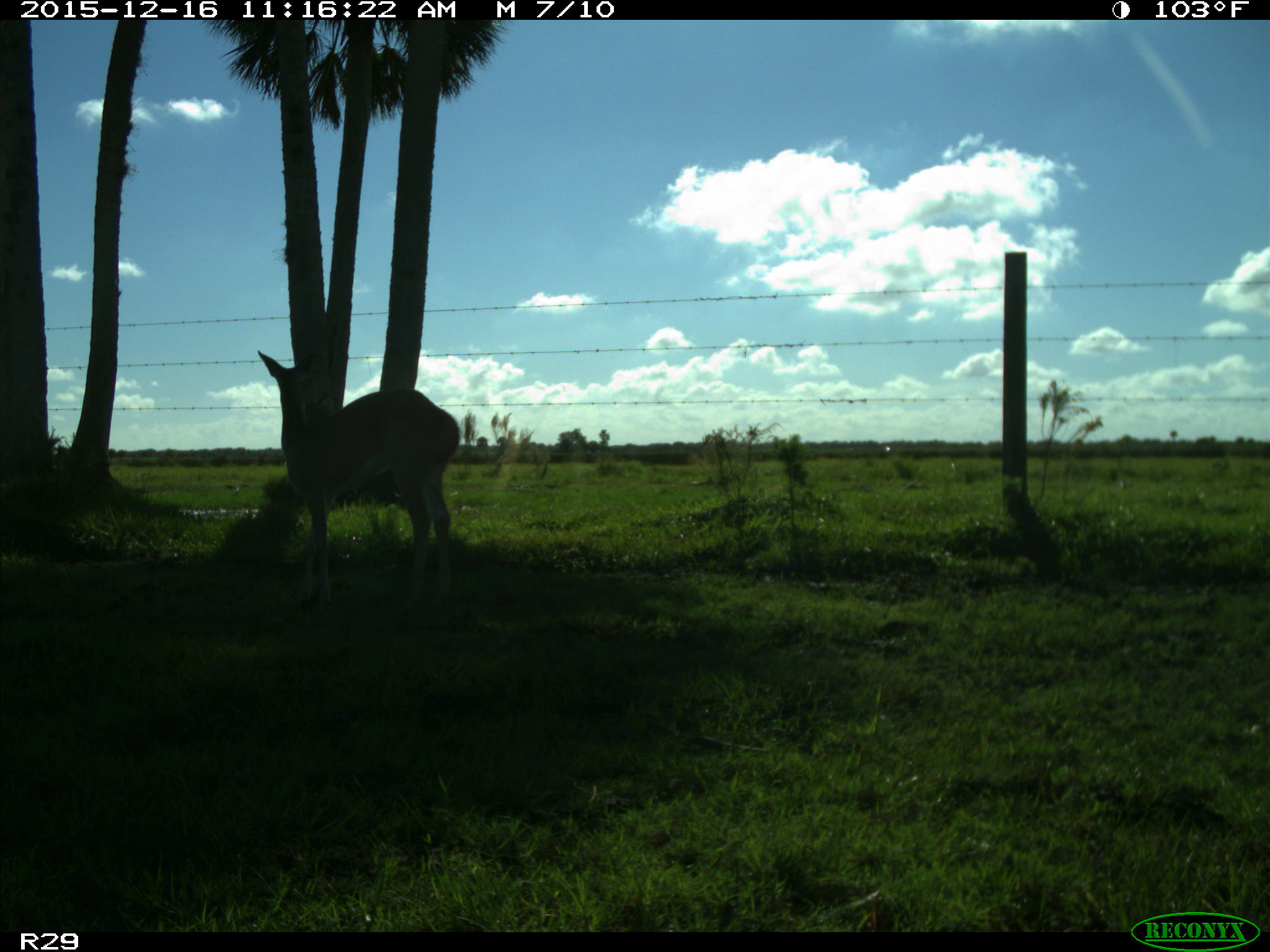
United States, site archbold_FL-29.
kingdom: Animalia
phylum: Chordata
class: Mammalia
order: Artiodactyla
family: Cervidae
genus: Odocoileus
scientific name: Odocoileus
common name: deer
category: unidentified deer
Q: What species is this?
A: Unidentified deer (deer) (Odocoileus).